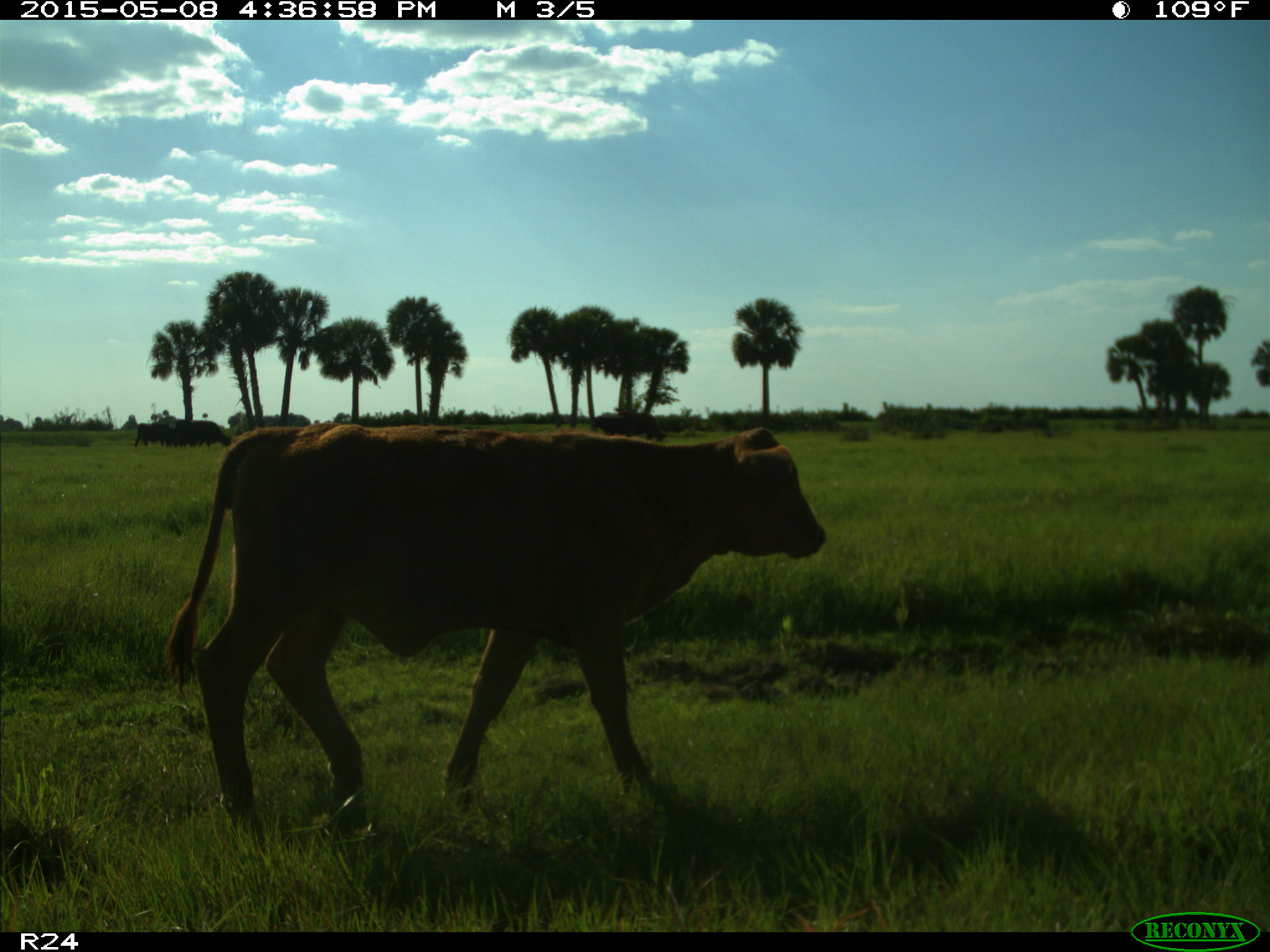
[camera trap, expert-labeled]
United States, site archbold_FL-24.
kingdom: Animalia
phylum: Chordata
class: Mammalia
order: Artiodactyla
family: Bovidae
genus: Bos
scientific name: Bos taurus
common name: domestic cow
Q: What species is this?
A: Bos taurus (domestic cow).